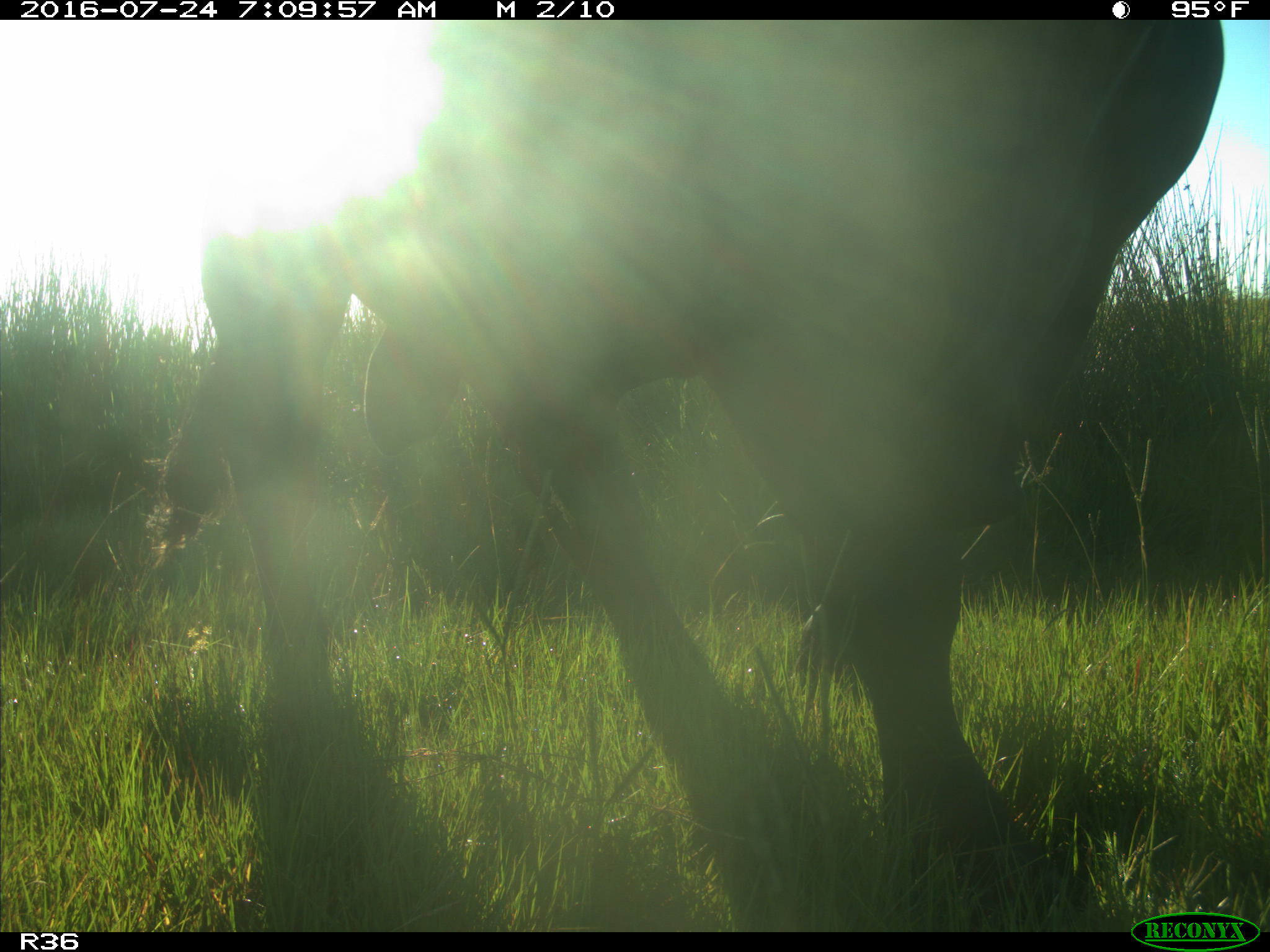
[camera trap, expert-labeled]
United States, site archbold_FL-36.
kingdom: Animalia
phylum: Chordata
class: Mammalia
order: Artiodactyla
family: Bovidae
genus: Bos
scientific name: Bos taurus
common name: domestic cow